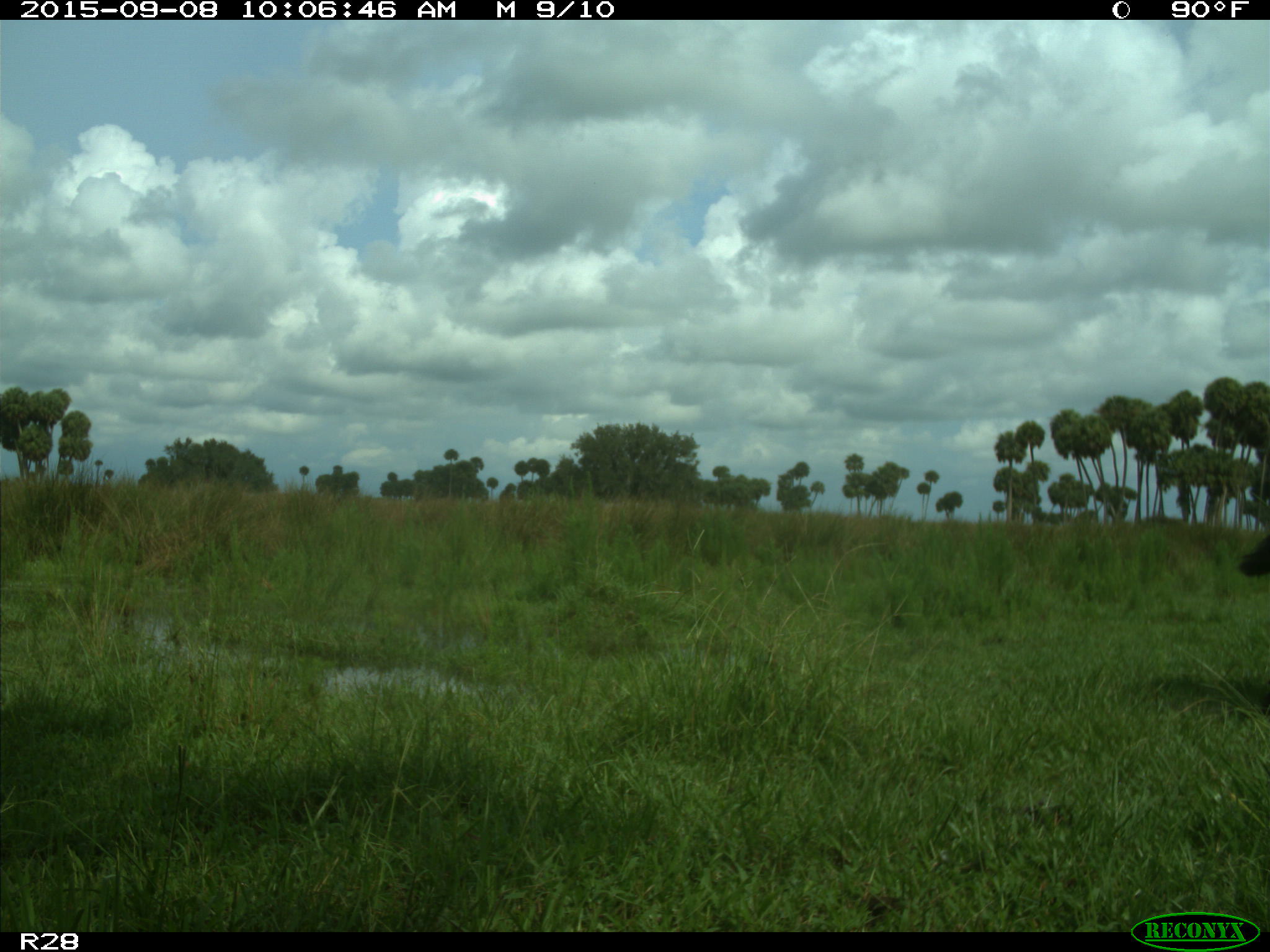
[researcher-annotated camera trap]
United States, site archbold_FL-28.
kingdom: Animalia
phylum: Chordata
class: Mammalia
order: Artiodactyla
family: Bovidae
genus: Bos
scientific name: Bos taurus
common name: domestic cow